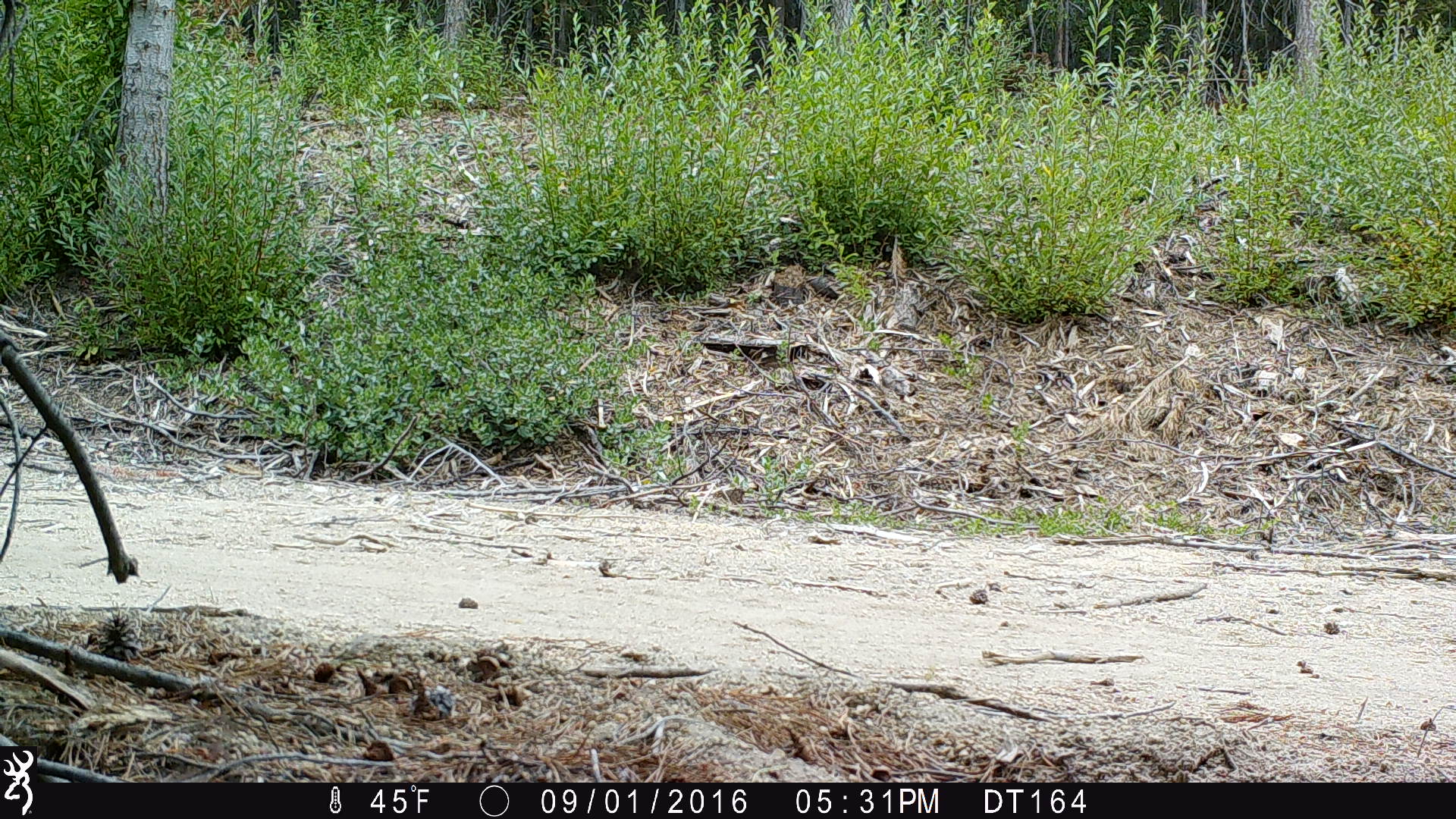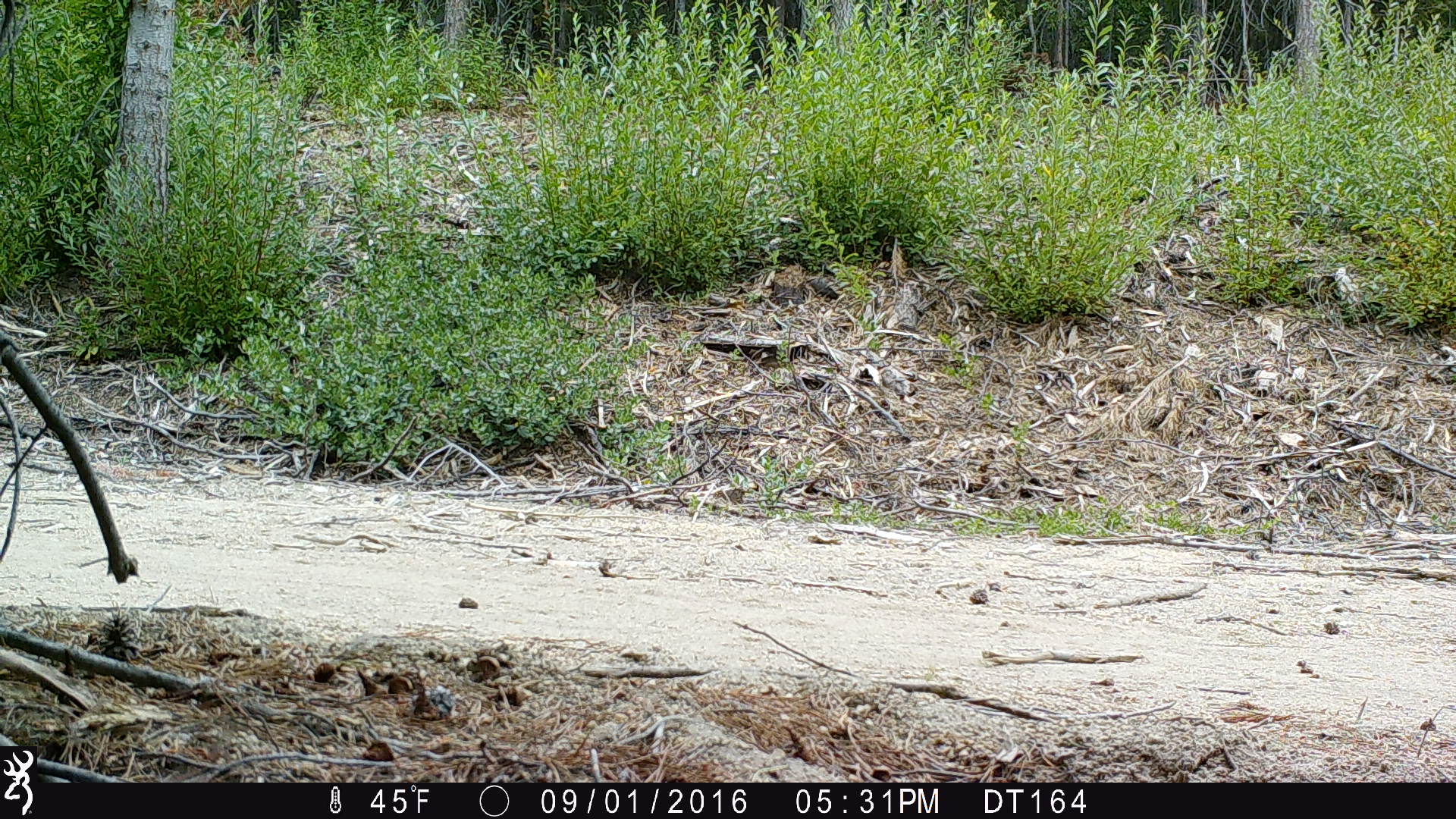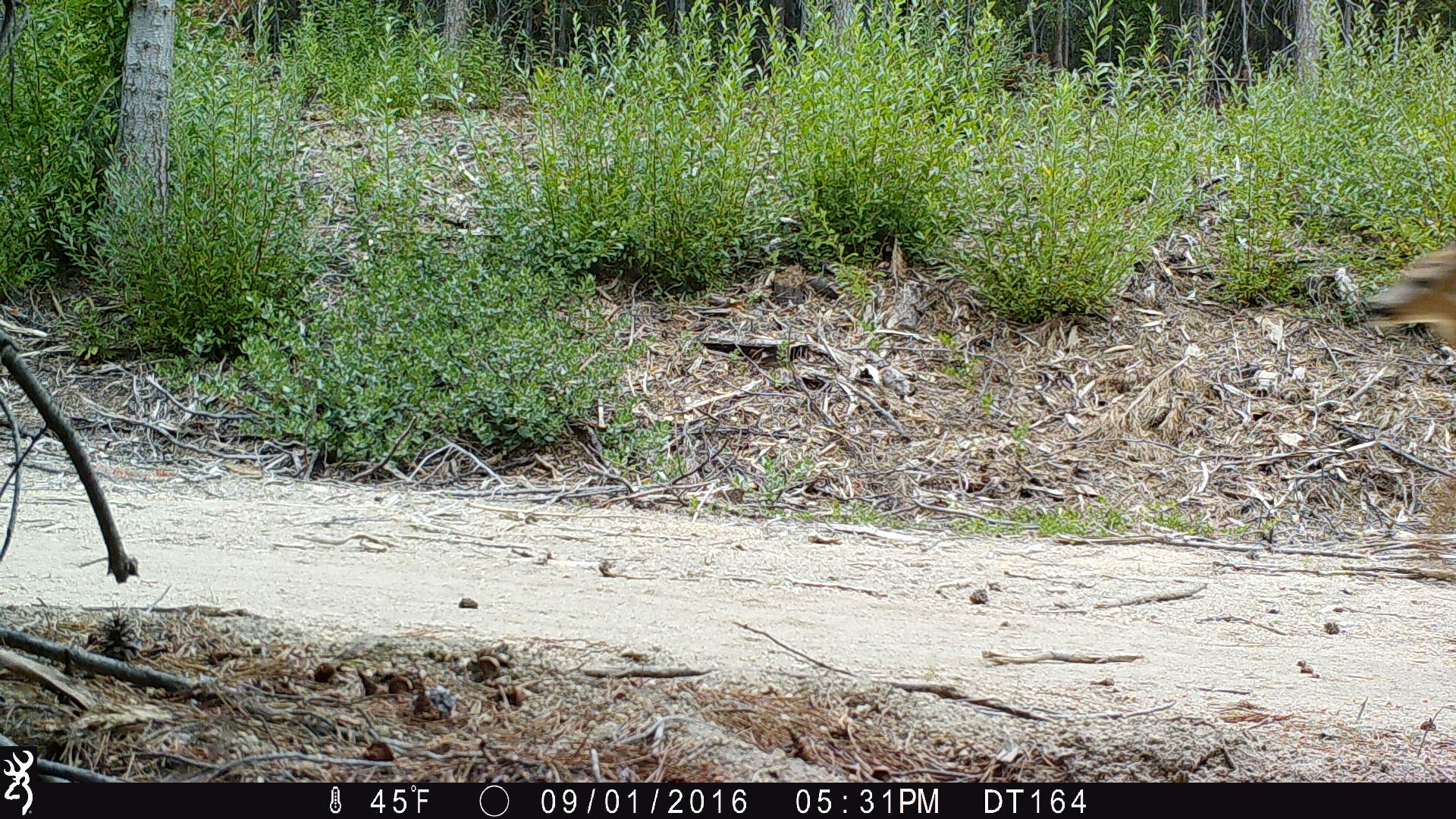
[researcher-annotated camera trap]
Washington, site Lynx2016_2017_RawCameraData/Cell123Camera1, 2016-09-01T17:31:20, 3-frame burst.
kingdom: Animalia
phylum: Chordata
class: Mammalia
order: Artiodactyla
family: Cervidae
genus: Odocoileus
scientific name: Odocoileus hemionus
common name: mule deer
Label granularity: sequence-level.